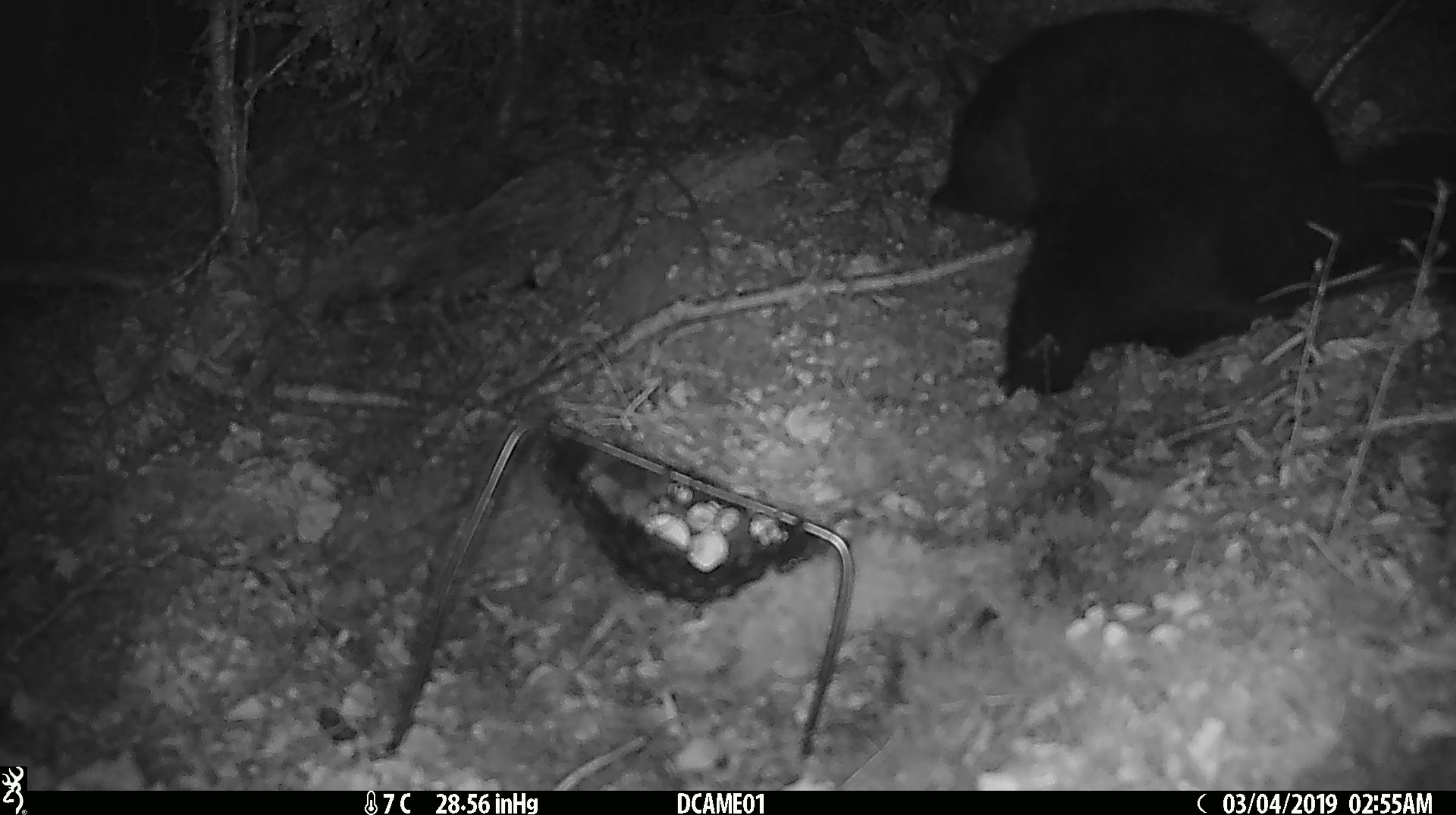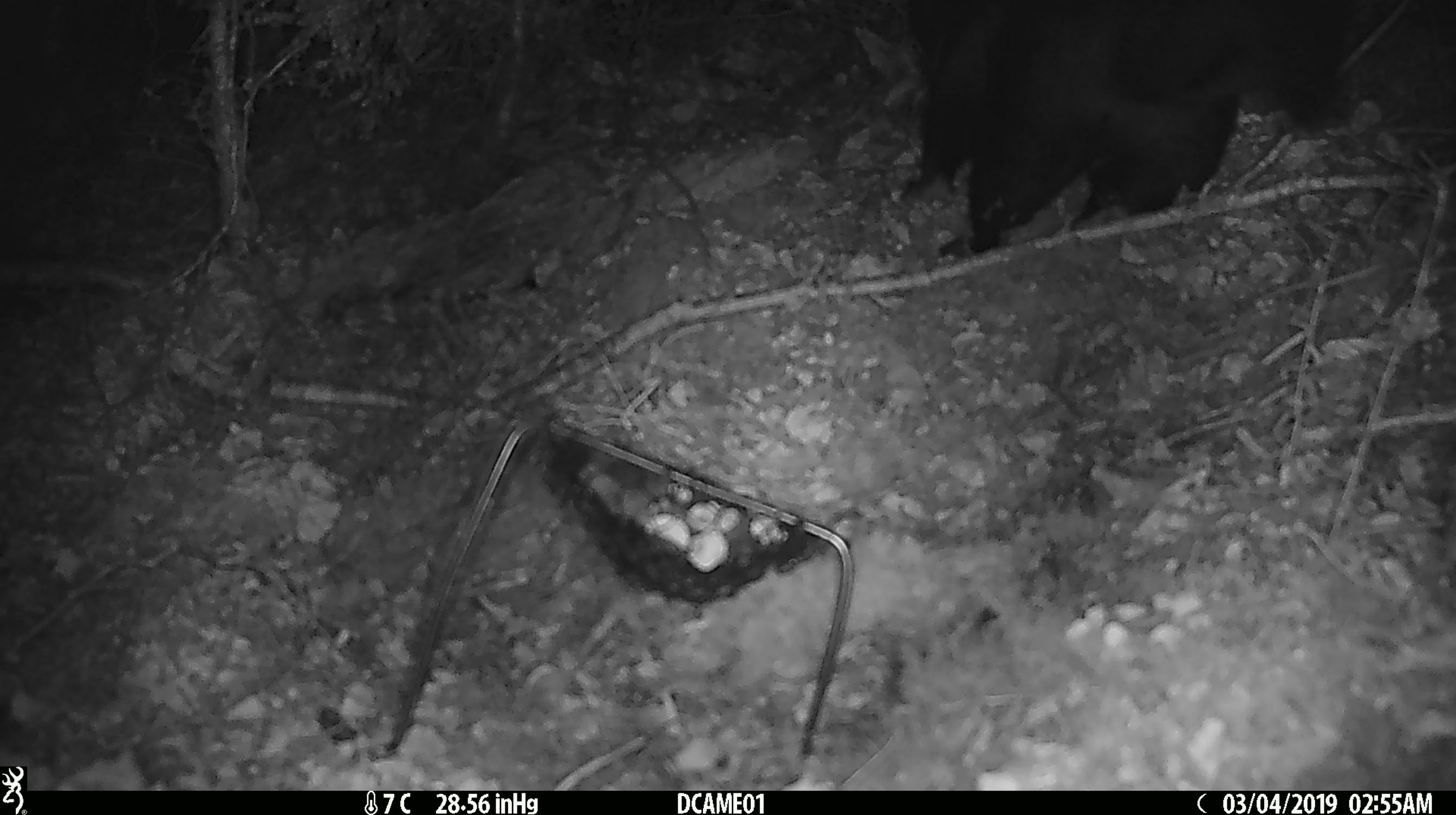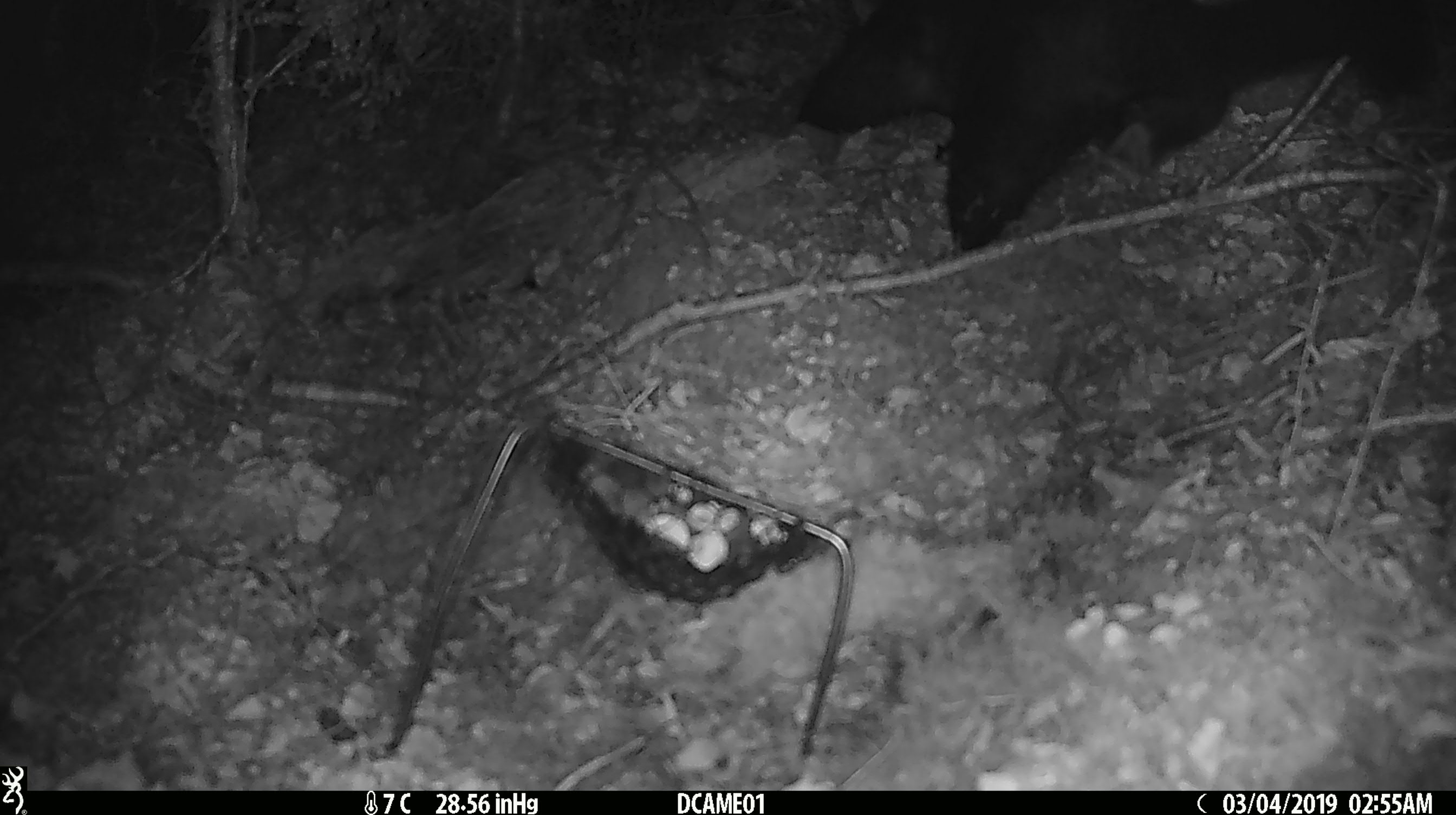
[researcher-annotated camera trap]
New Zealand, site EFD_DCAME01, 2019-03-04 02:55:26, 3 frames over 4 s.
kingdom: Animalia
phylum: Chordata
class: Mammalia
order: Diprotodontia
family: Phalangeridae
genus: Trichosurus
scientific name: Trichosurus vulpecula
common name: common brushtail possum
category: possum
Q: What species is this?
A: Possum (common brushtail possum) (Trichosurus vulpecula).